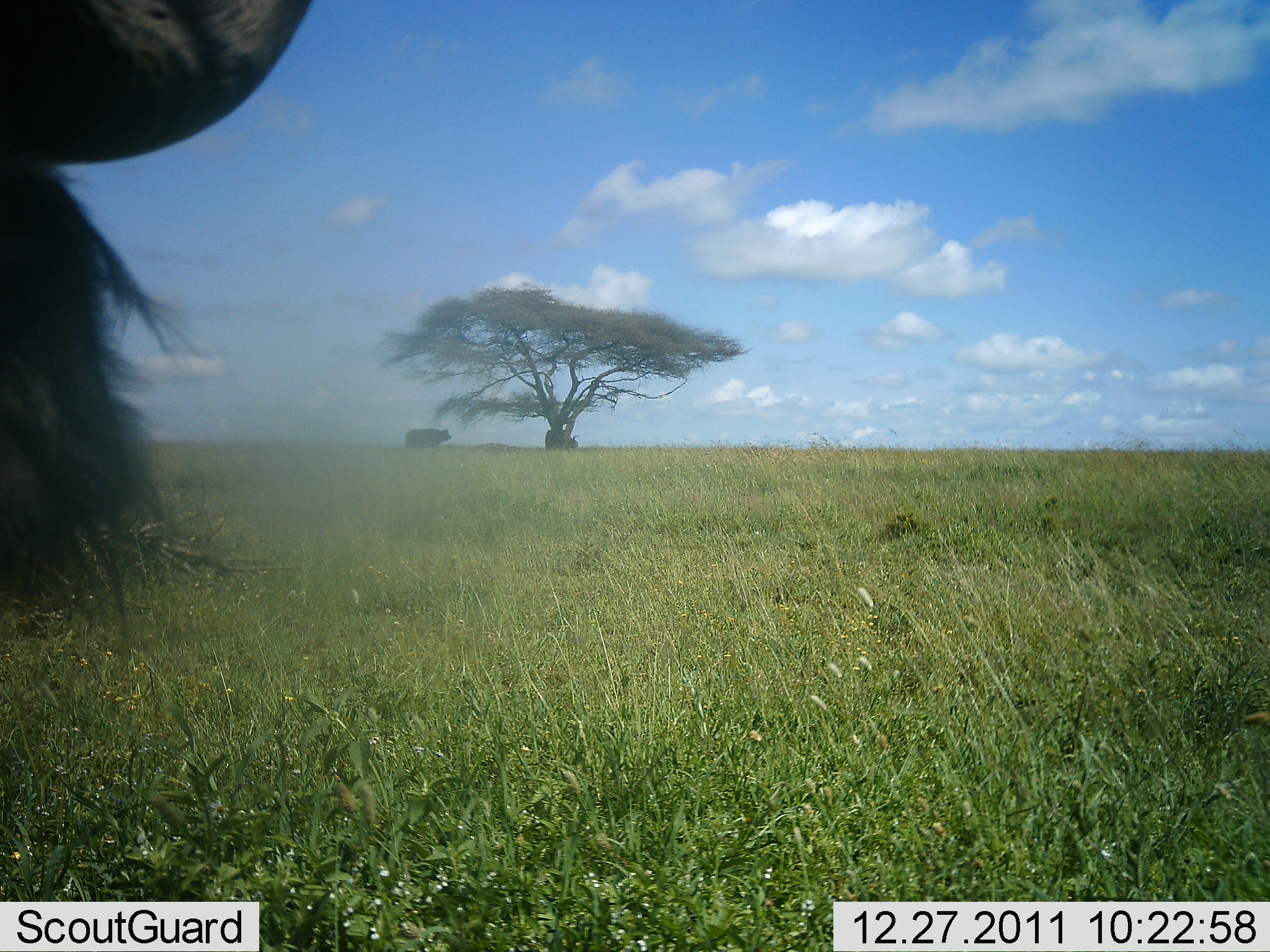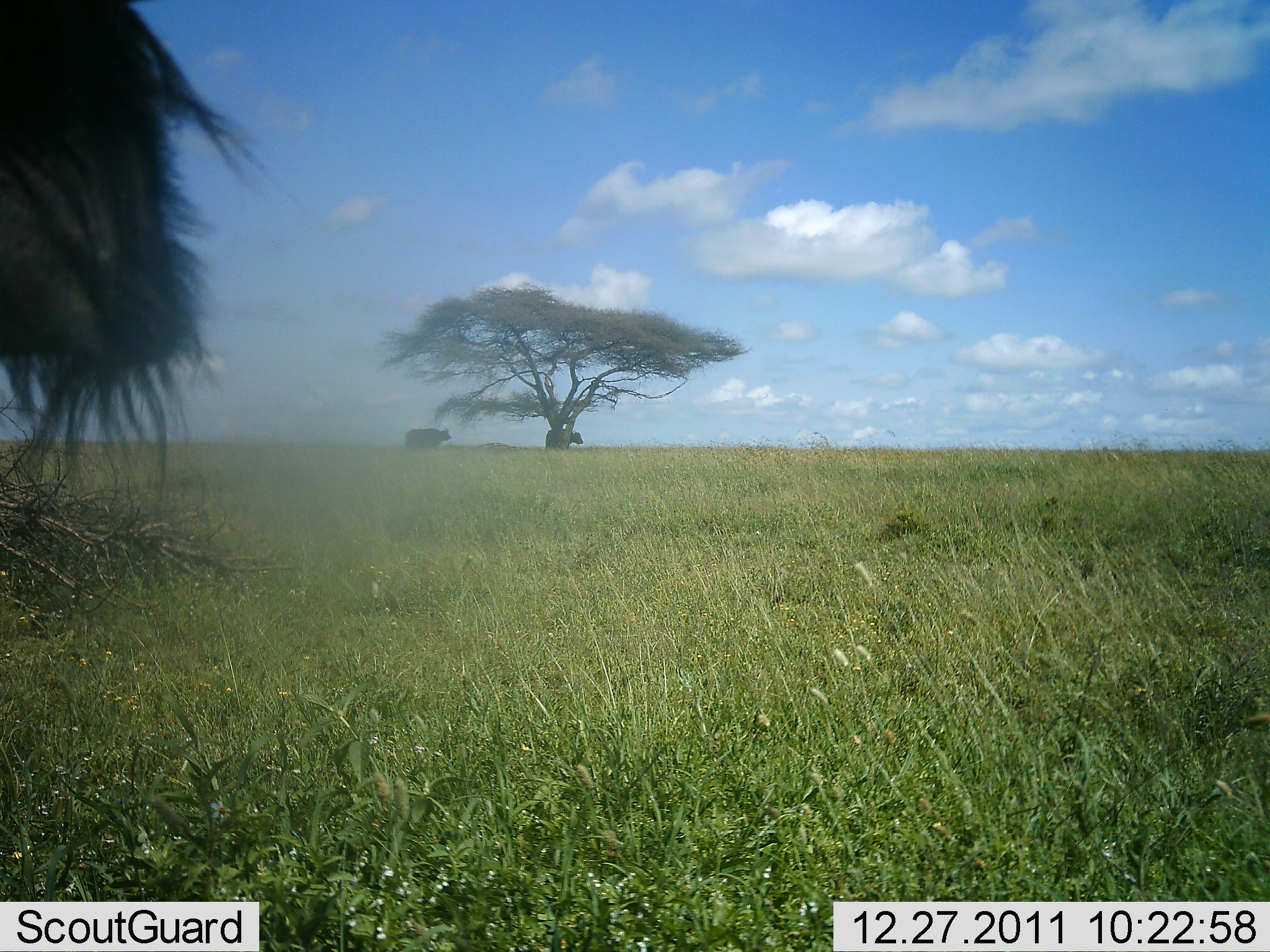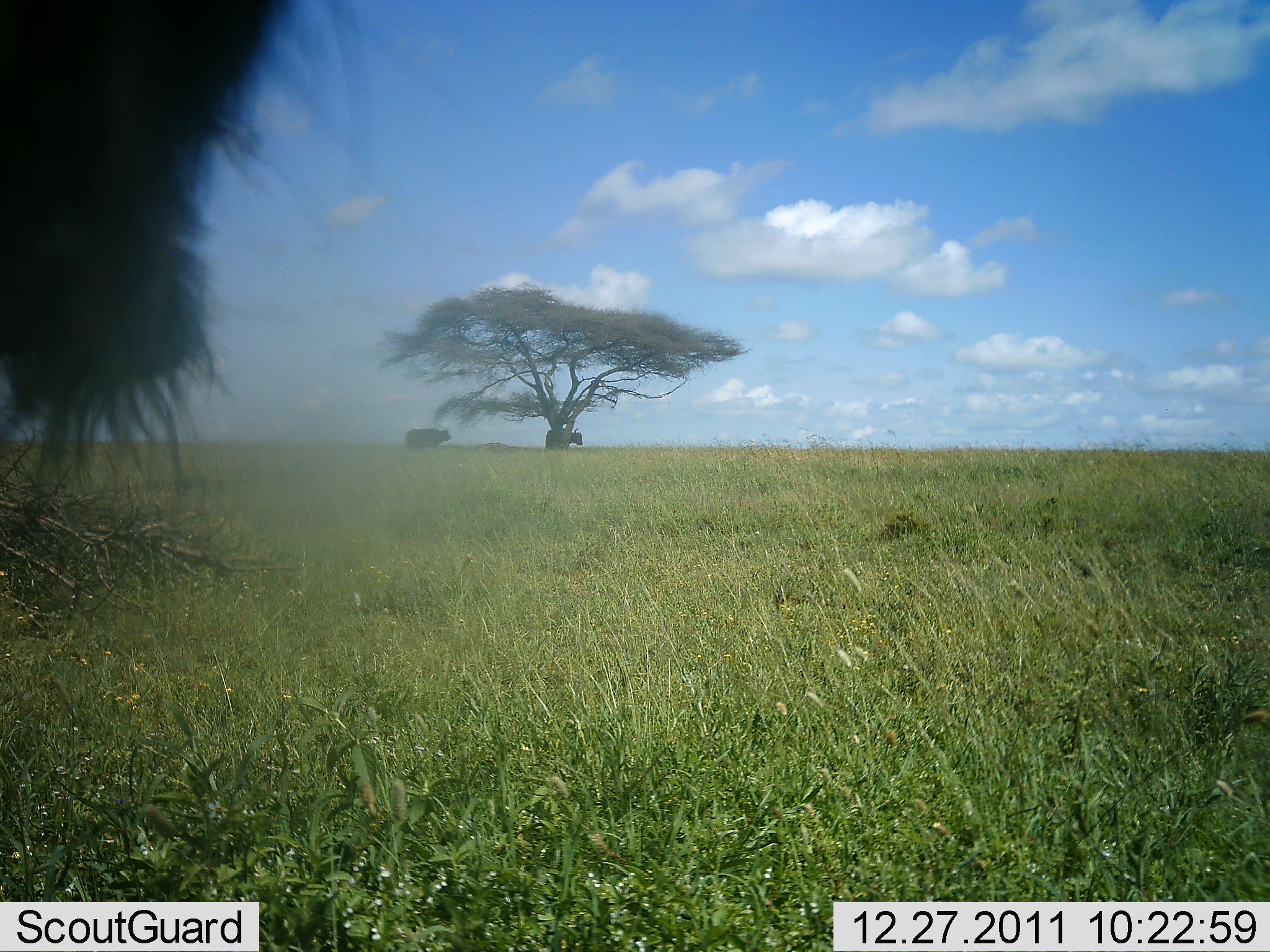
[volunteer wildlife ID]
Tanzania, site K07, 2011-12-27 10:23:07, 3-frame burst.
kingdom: Animalia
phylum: Chordata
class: Mammalia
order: Artiodactyla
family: Bovidae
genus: Connochaetes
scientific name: Connochaetes taurinus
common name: blue wildebeest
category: wildebeest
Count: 3.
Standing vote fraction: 73%.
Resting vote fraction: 0%.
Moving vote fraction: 18%.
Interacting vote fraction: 9%.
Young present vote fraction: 0%.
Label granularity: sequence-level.